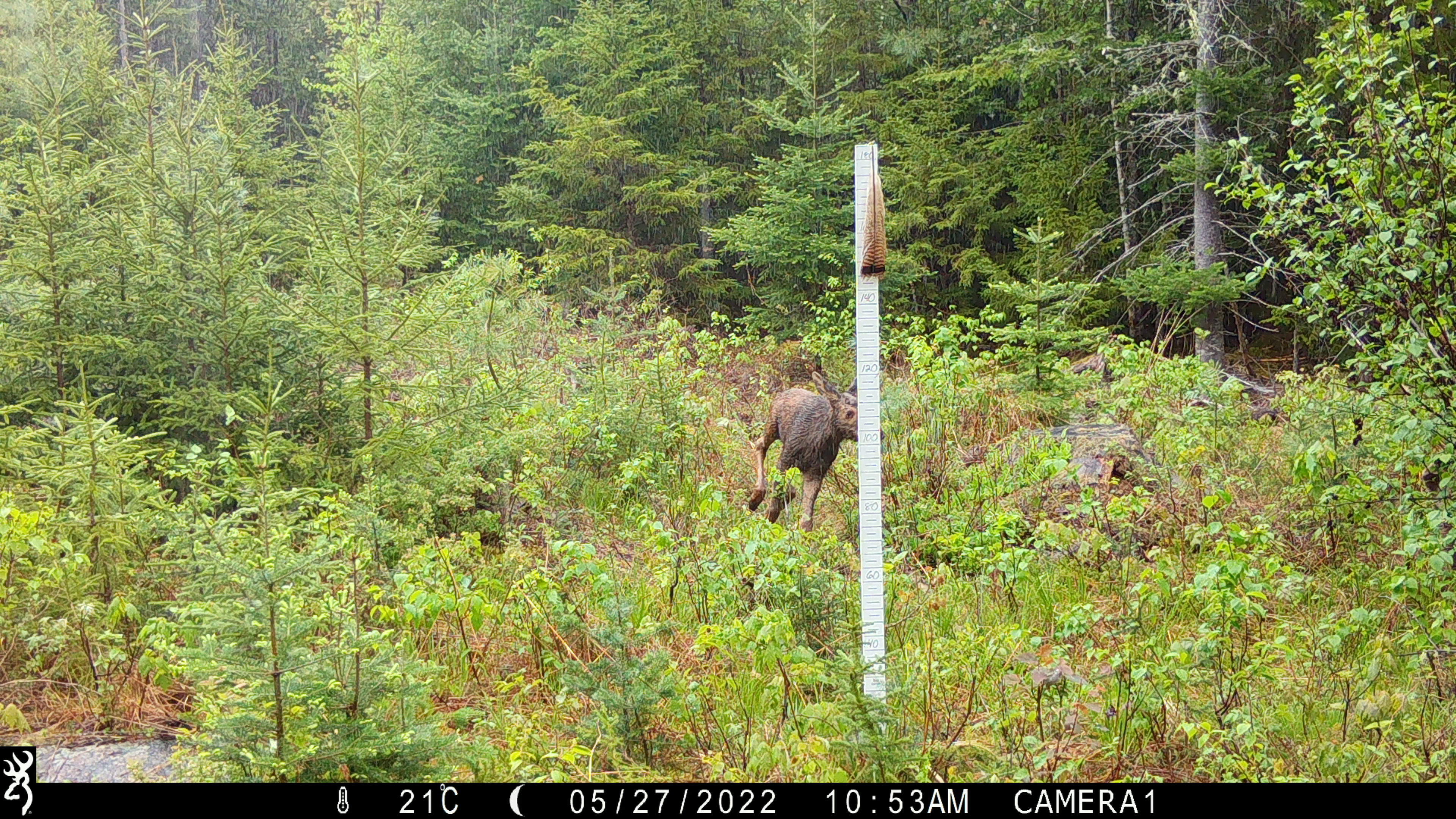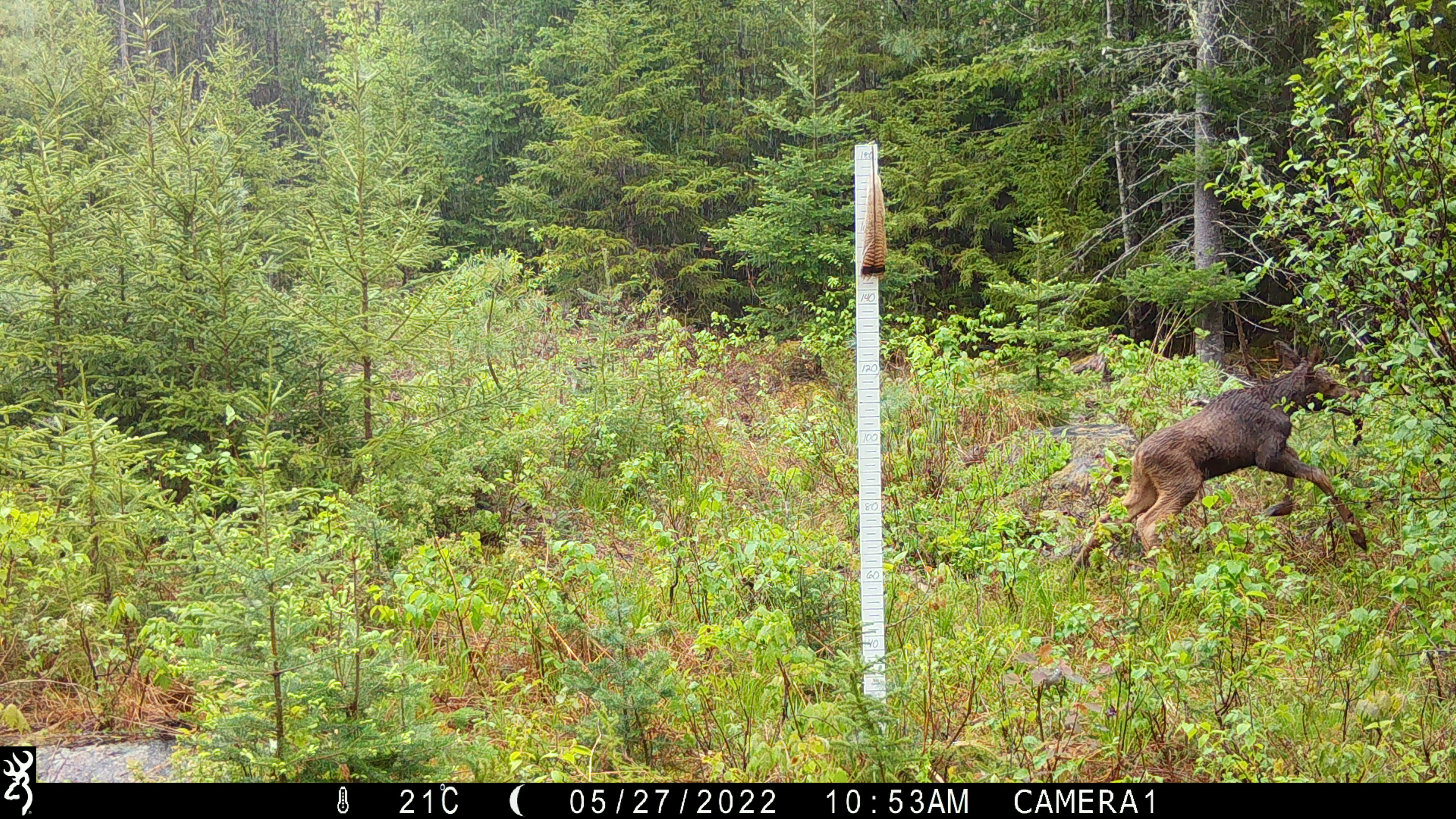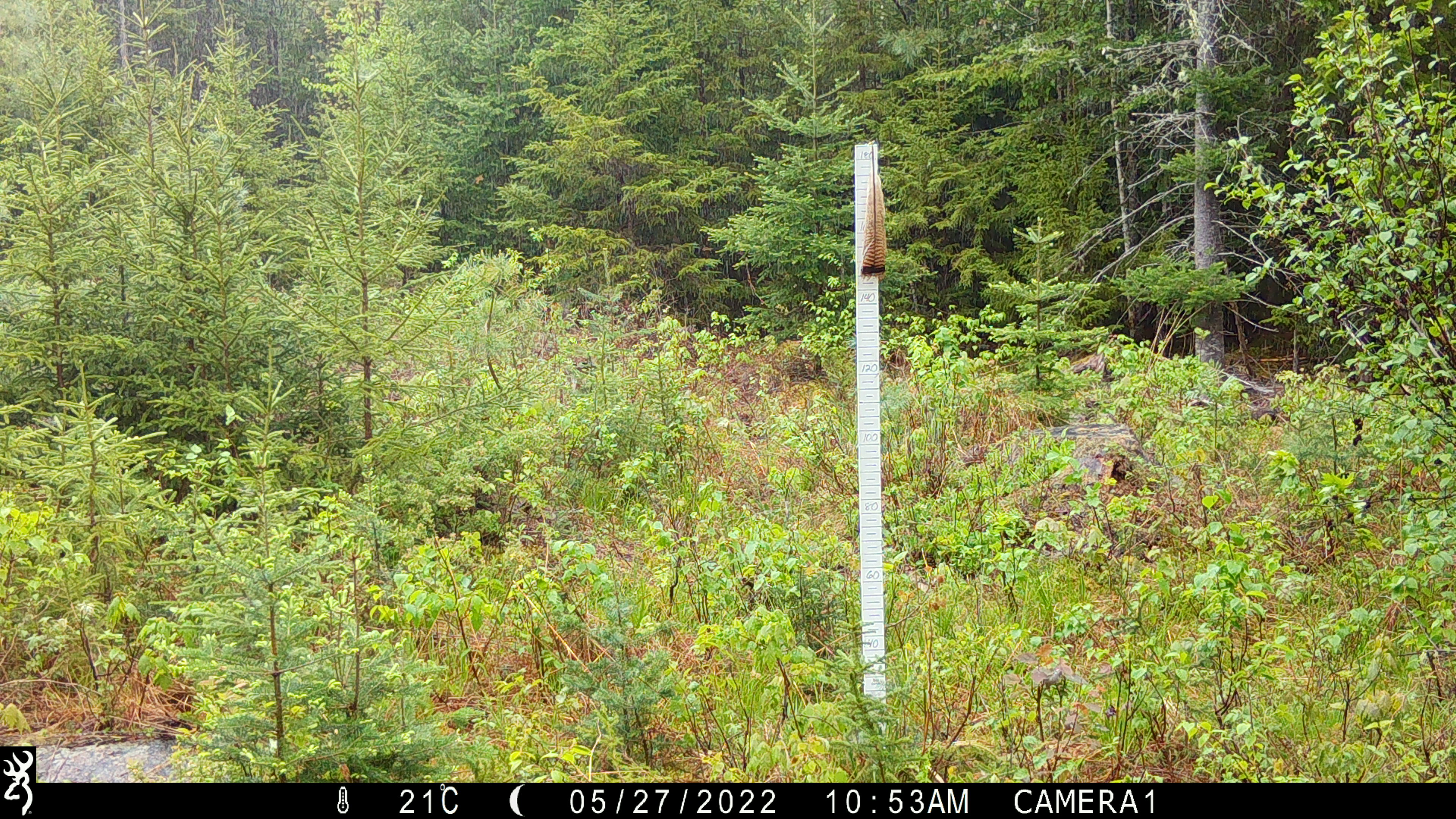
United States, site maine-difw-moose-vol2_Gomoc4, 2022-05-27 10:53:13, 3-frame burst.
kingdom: Animalia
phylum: Chordata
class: Mammalia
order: Artiodactyla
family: Cervidae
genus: Alces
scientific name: Alces alces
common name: moose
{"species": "moose (Alces alces)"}